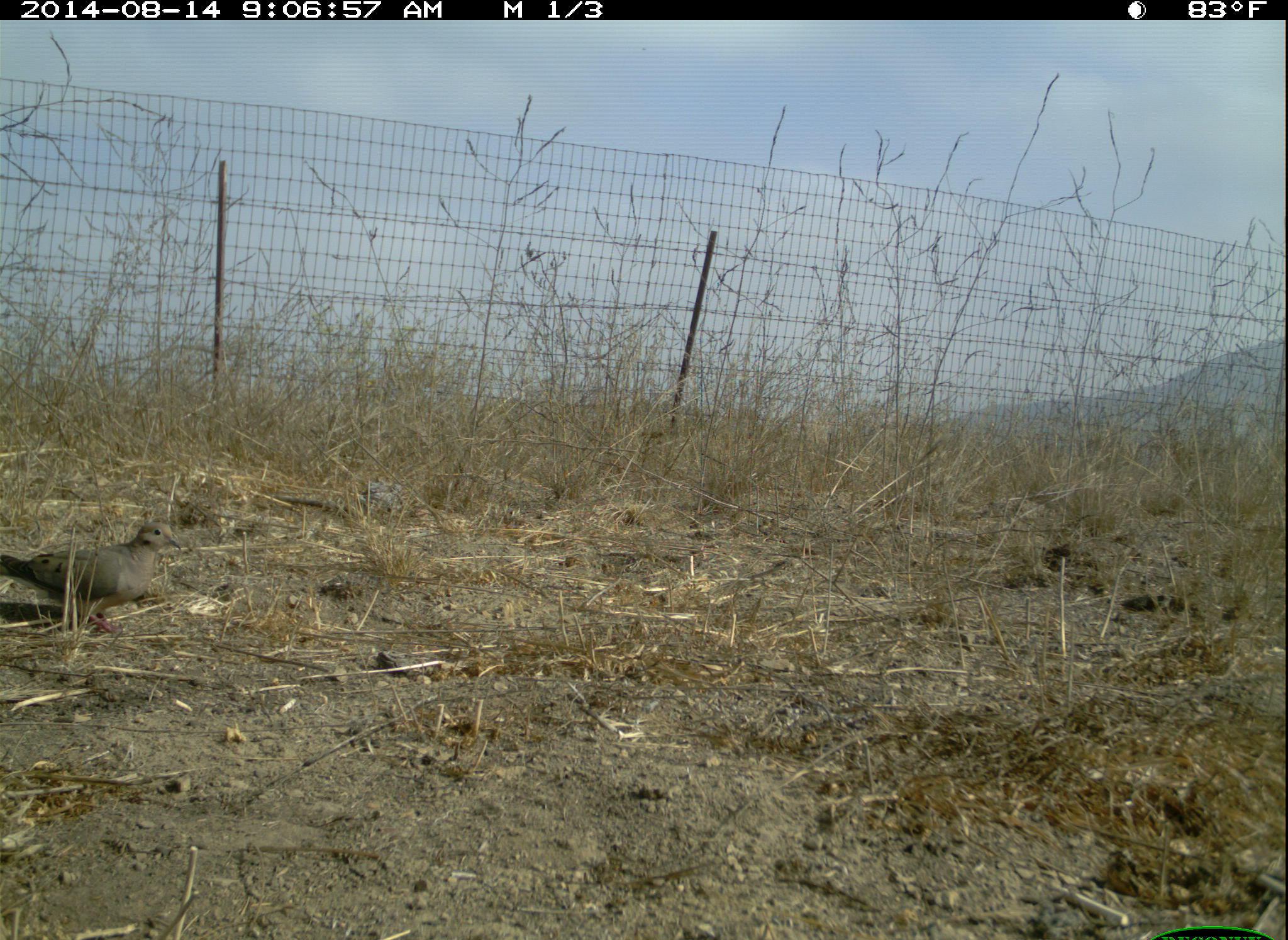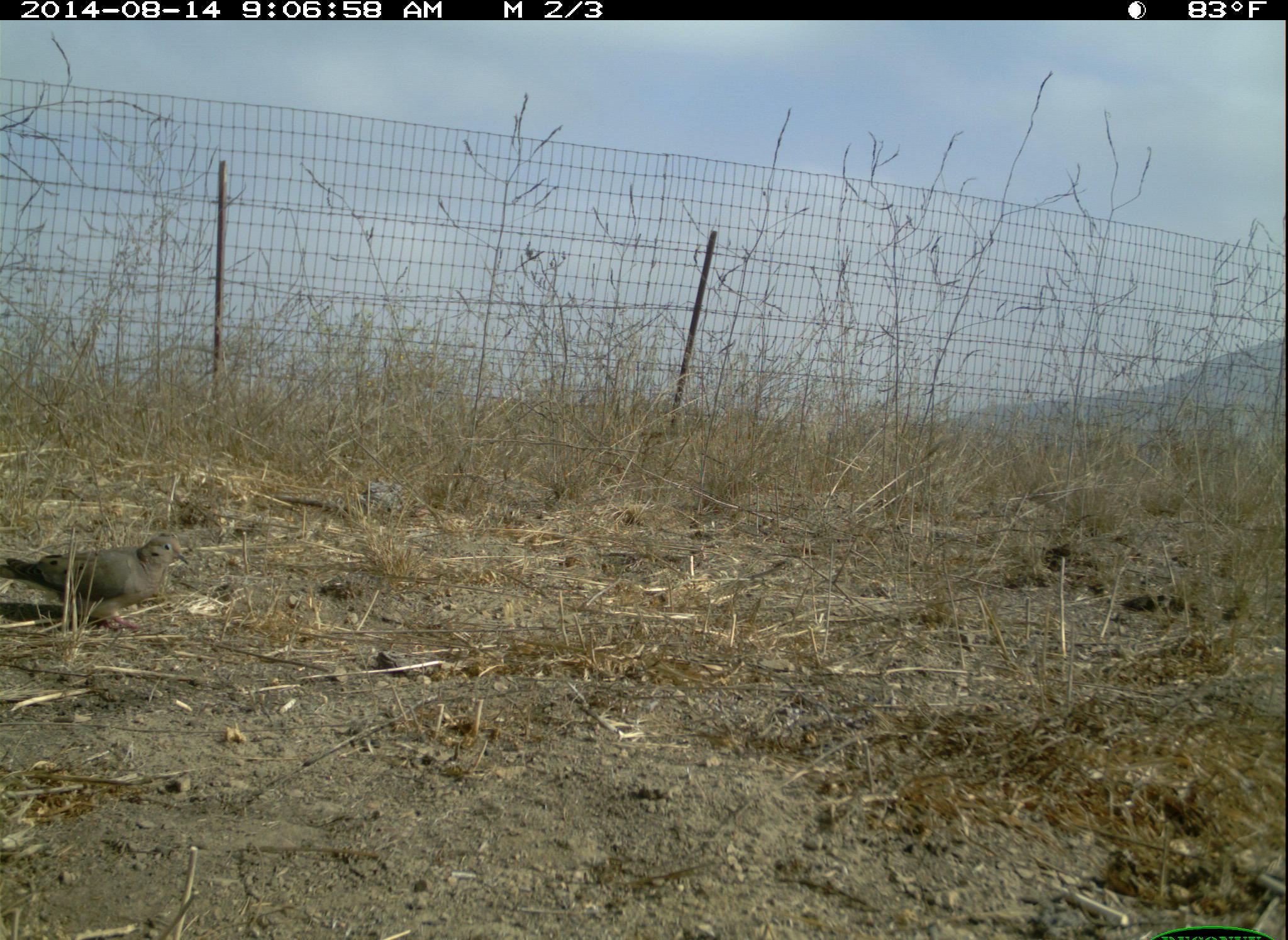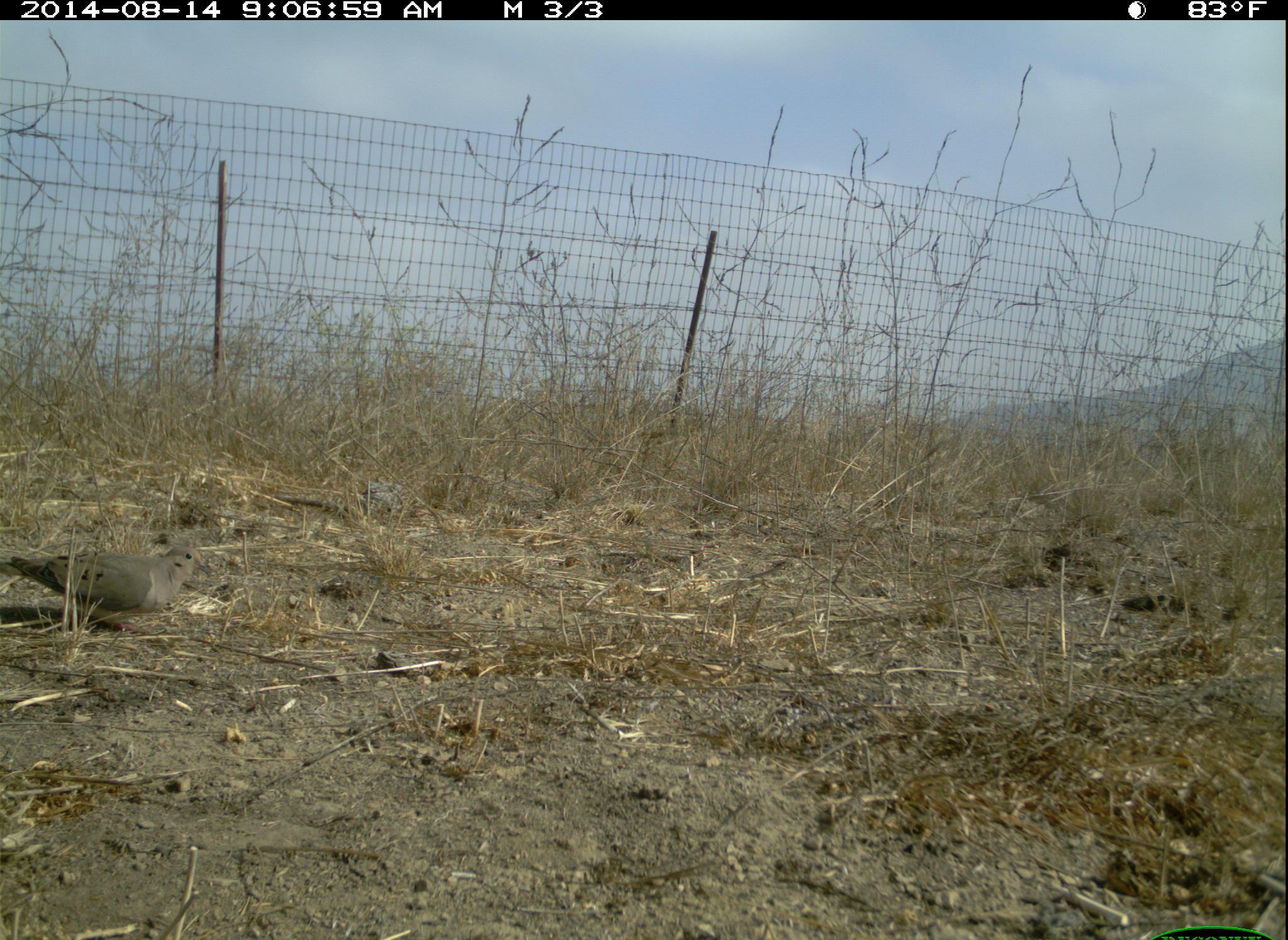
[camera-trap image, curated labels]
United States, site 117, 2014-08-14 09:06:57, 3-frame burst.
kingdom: Animalia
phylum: Chordata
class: Aves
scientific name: Aves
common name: bird